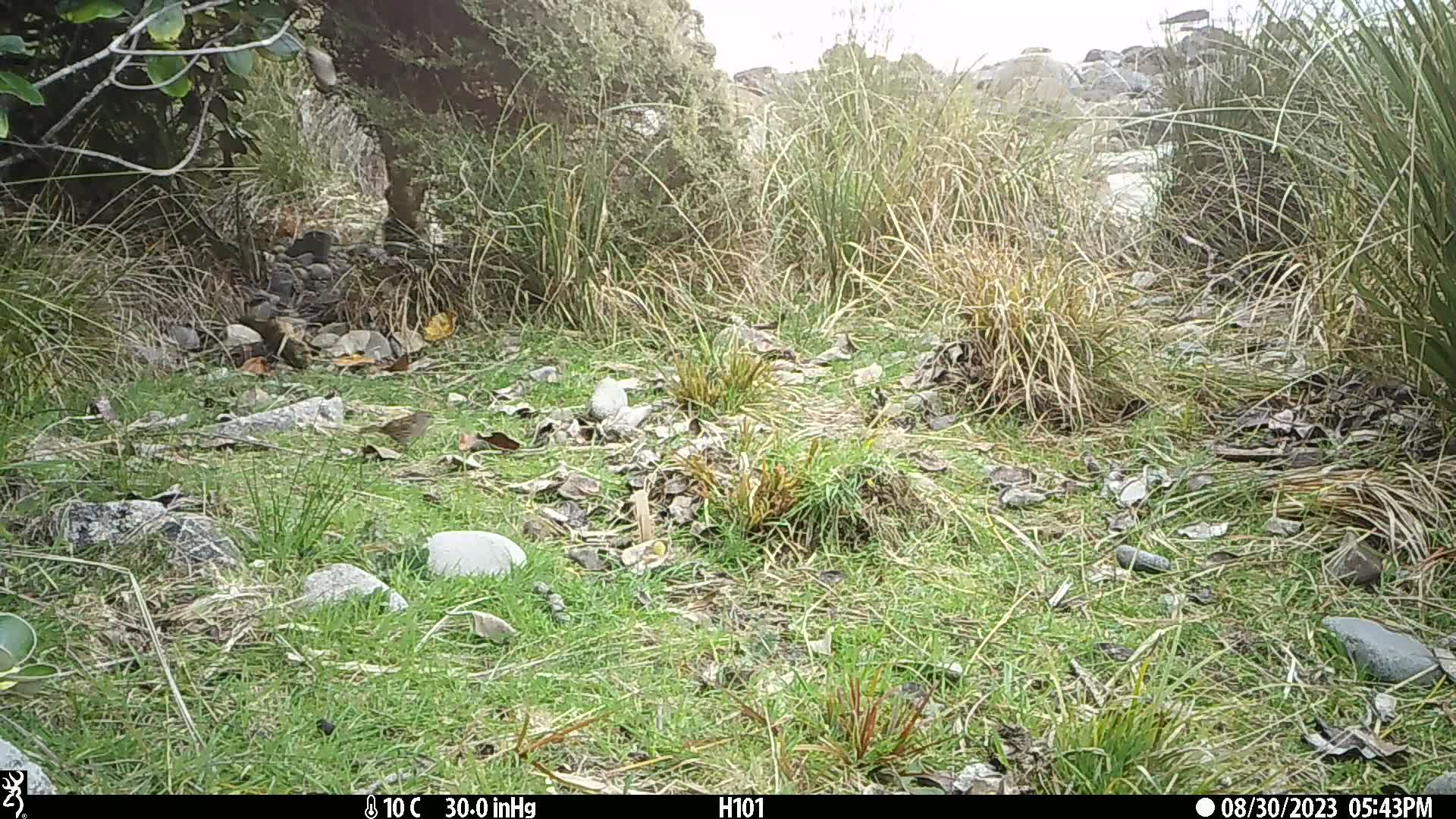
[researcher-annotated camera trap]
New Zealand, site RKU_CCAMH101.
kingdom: Animalia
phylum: Chordata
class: Aves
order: Passeriformes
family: Prunellidae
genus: Prunella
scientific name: Prunella modularis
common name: dunnock